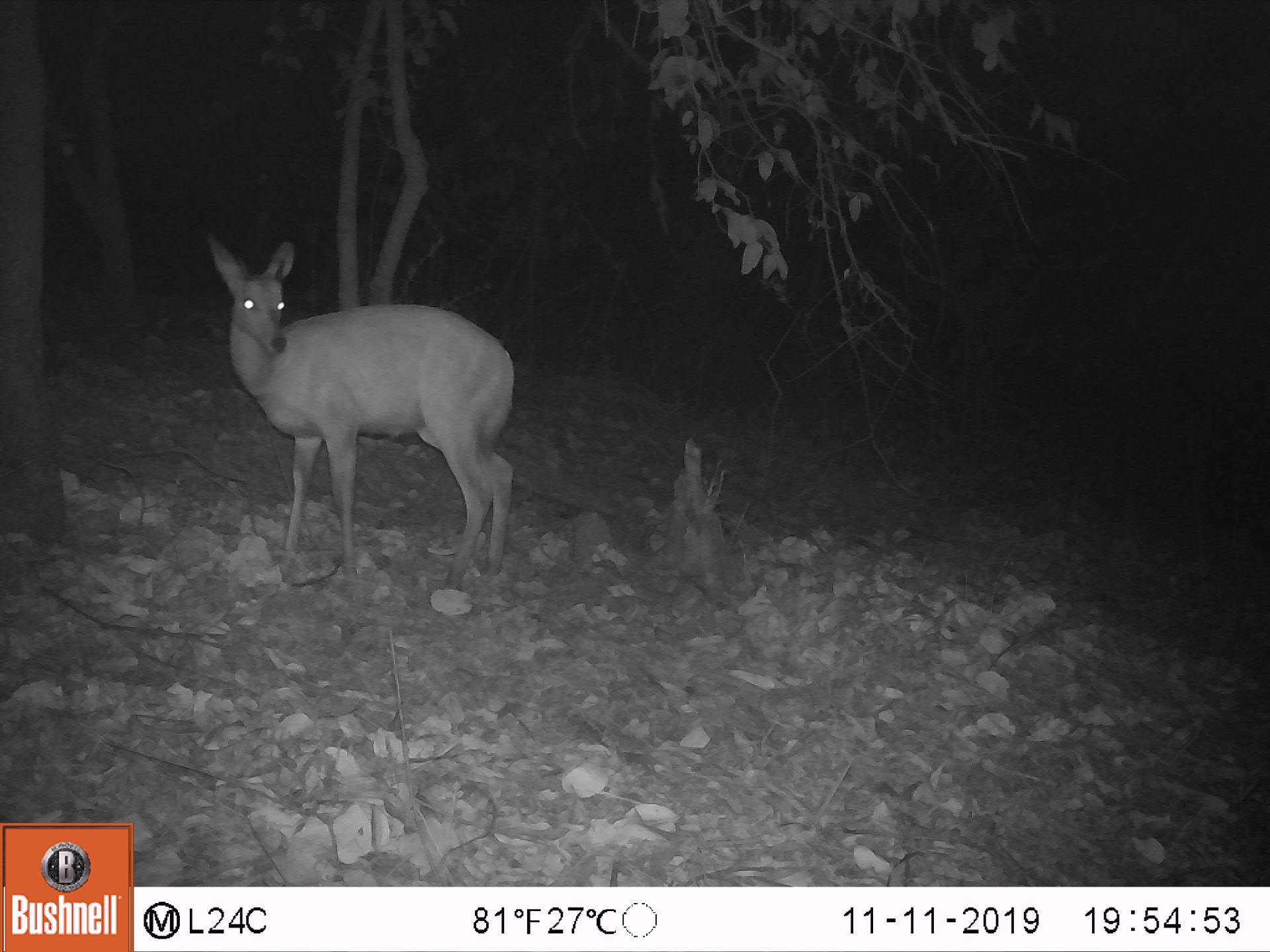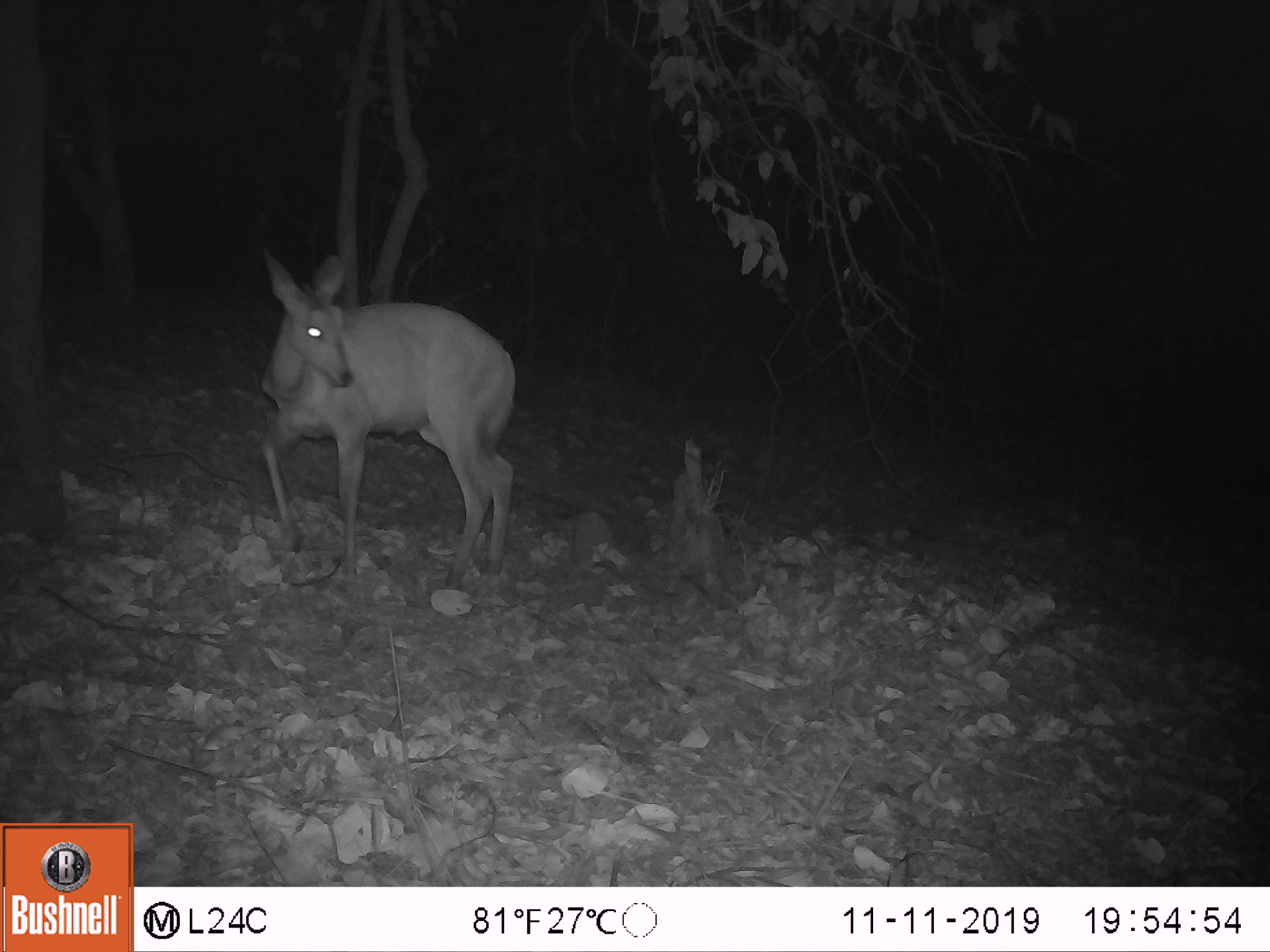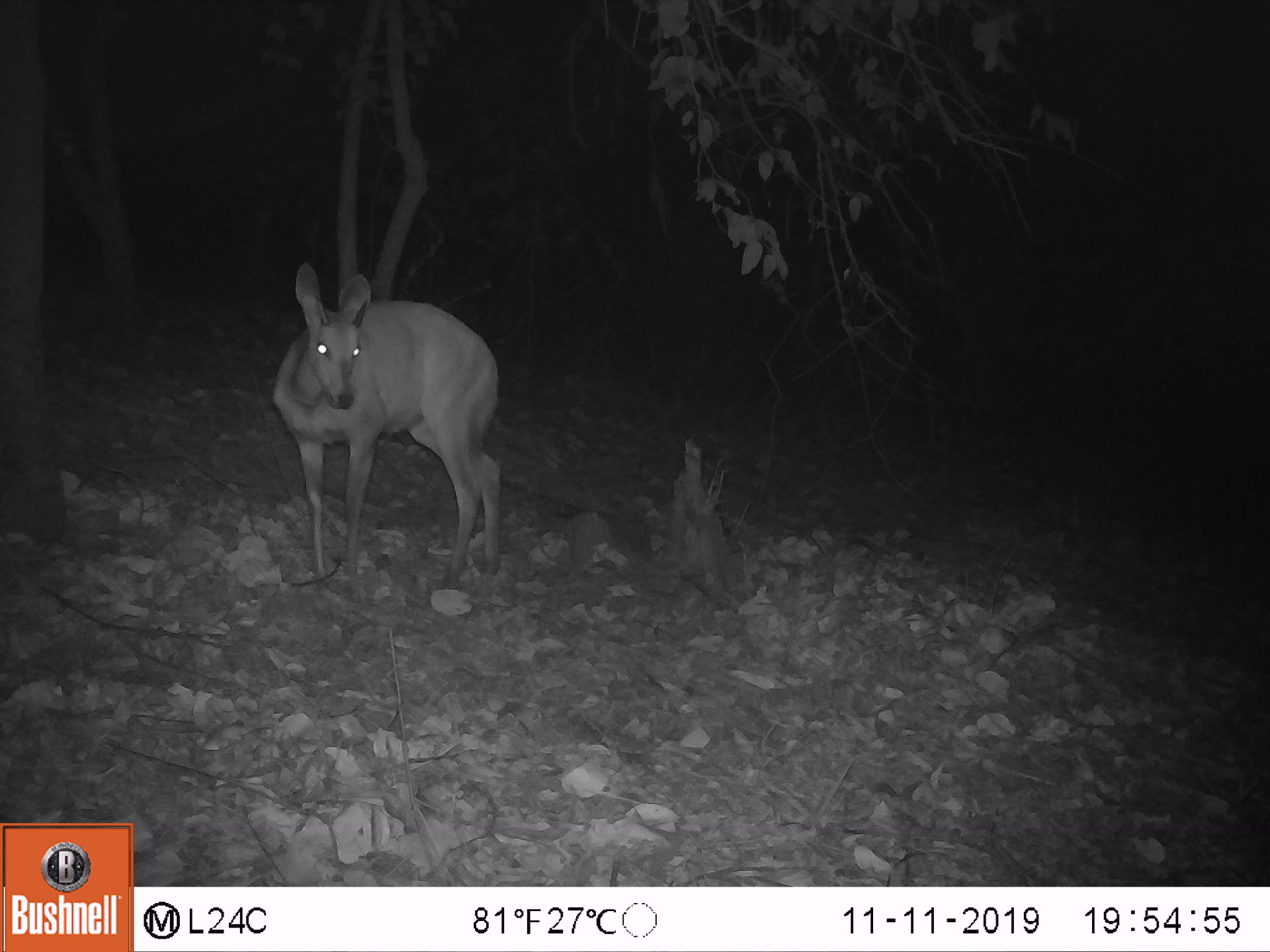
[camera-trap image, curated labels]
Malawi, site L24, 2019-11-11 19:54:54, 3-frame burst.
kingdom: Animalia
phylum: Chordata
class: Mammalia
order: Artiodactyla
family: Bovidae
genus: Tragelaphus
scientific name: Tragelaphus sylvaticus sylvaticus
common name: cape bushbuck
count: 1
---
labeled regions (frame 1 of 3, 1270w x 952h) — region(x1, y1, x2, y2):
cape bushbuck: region(201, 229, 517, 601)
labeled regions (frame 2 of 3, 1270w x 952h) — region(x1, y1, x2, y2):
cape bushbuck: region(248, 243, 520, 602)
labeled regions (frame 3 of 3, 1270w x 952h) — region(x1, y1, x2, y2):
cape bushbuck: region(269, 258, 509, 593)